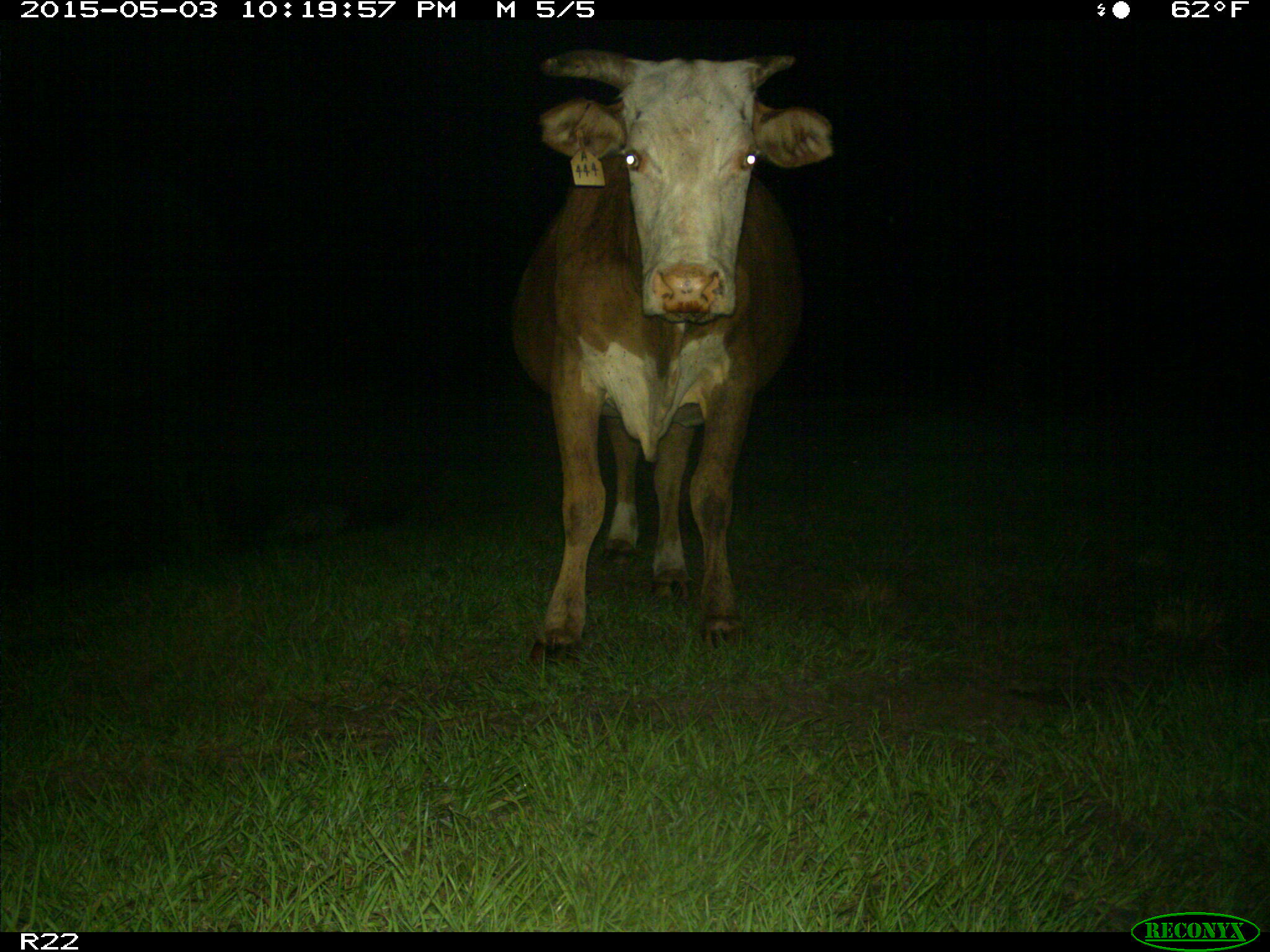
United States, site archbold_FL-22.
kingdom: Animalia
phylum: Chordata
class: Mammalia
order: Artiodactyla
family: Bovidae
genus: Bos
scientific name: Bos taurus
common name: domestic cow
Bos taurus (domestic cow).